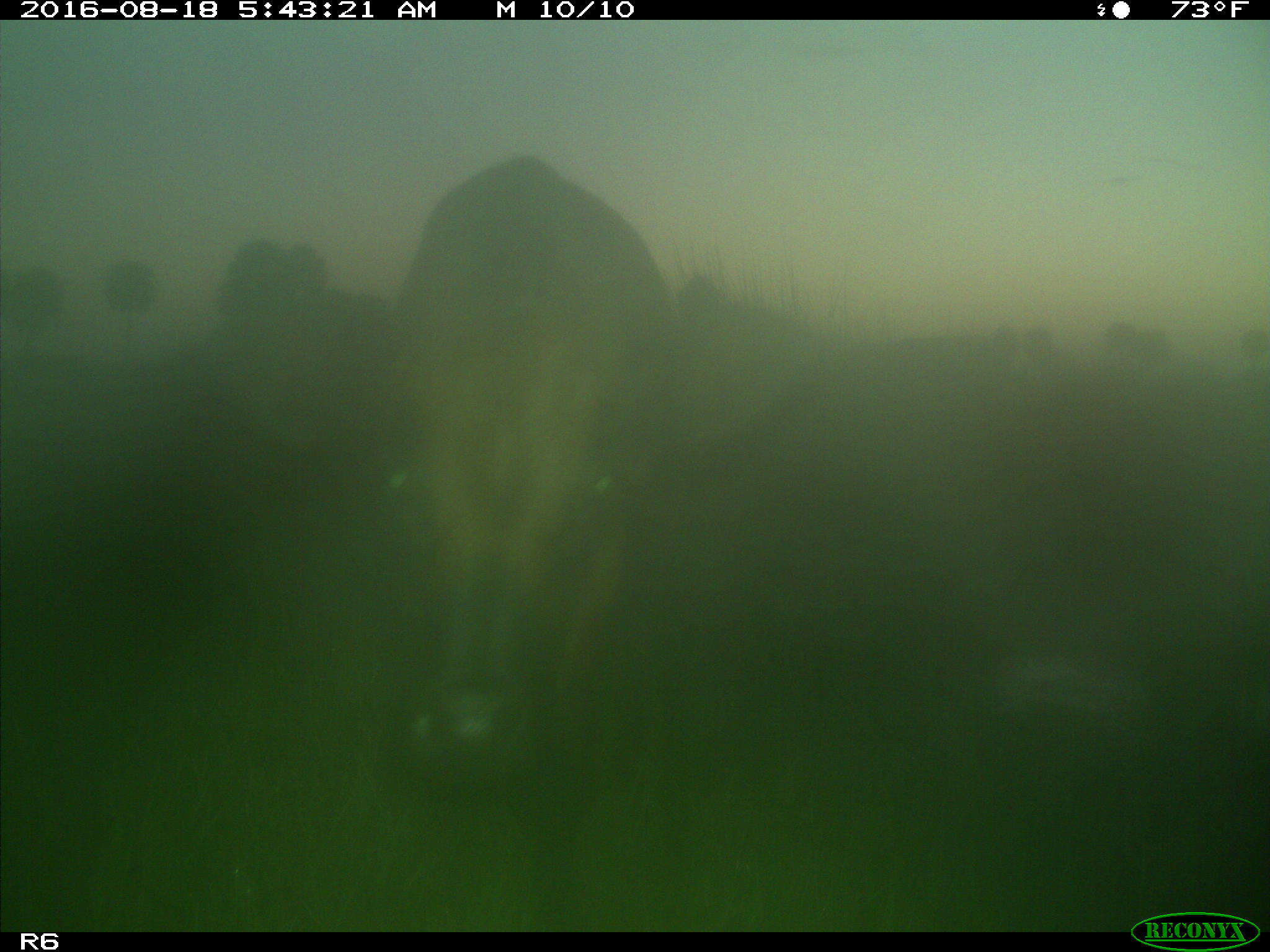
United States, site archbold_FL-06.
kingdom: Animalia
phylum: Chordata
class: Mammalia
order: Artiodactyla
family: Bovidae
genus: Bos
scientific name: Bos taurus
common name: domestic cow